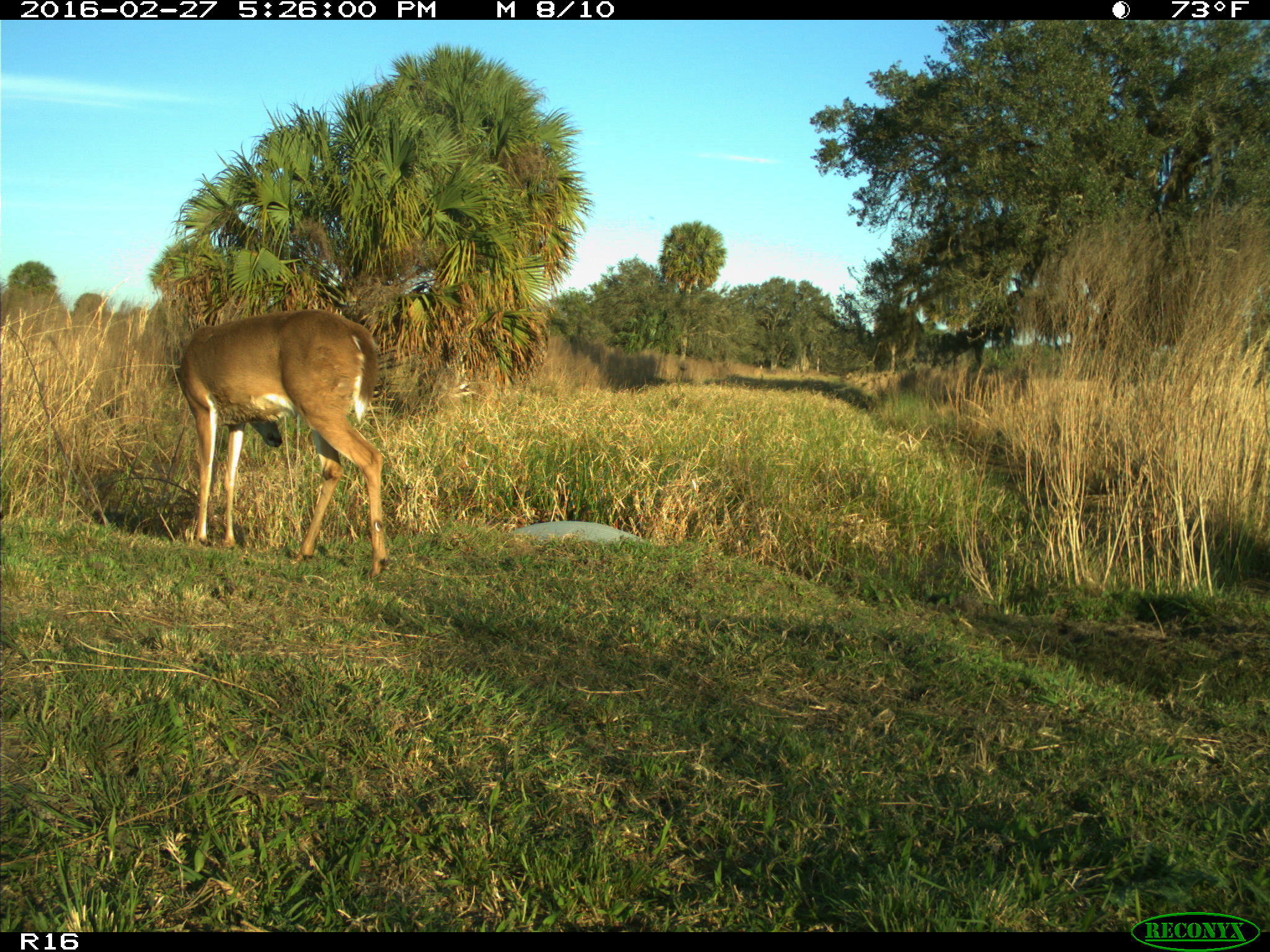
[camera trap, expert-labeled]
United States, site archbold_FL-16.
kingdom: Animalia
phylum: Chordata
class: Mammalia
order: Artiodactyla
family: Cervidae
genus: Odocoileus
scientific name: Odocoileus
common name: deer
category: unidentified deer